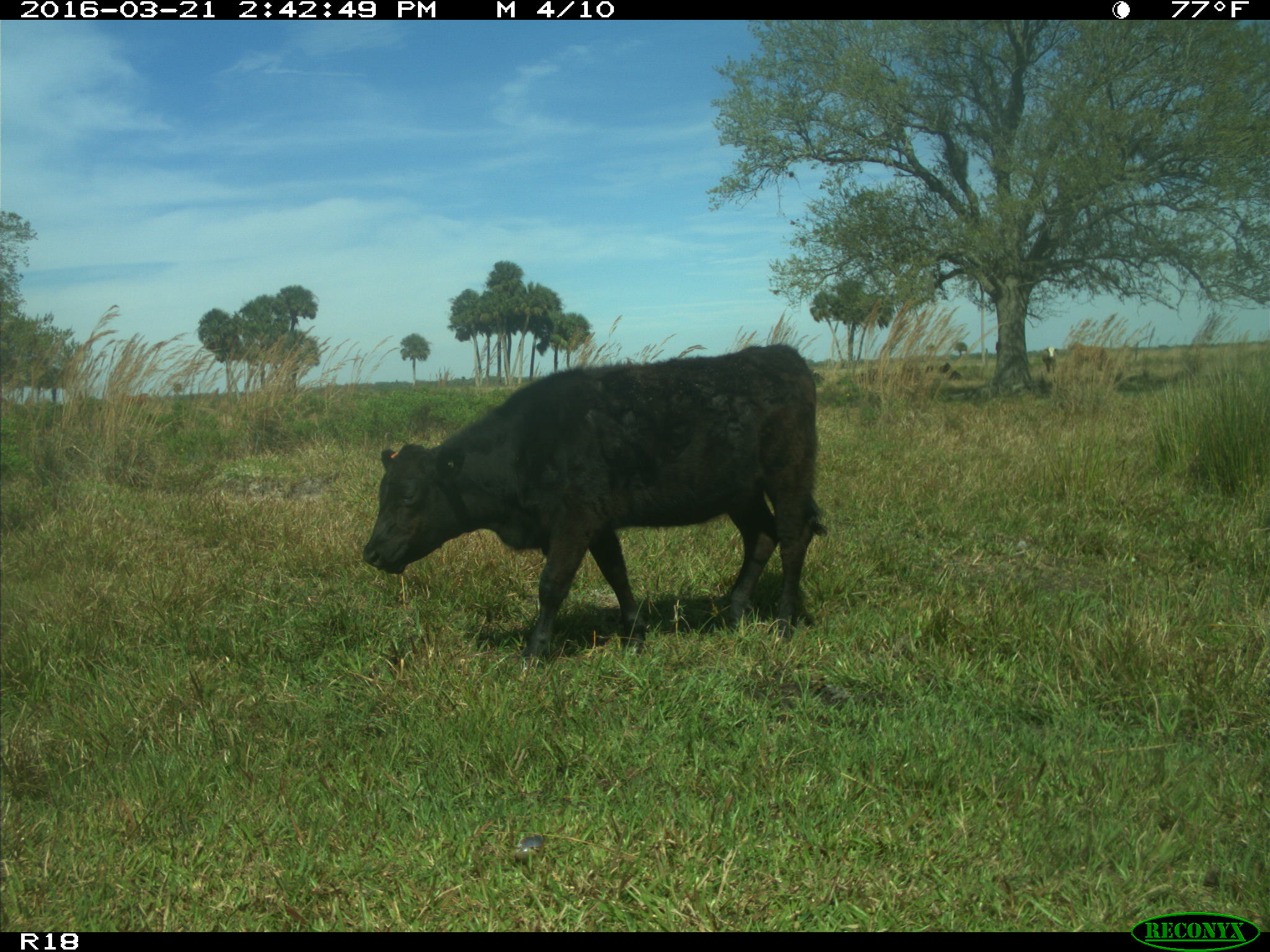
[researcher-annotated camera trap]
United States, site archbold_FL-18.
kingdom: Animalia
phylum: Chordata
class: Mammalia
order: Artiodactyla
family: Bovidae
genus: Bos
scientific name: Bos taurus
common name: domestic cow